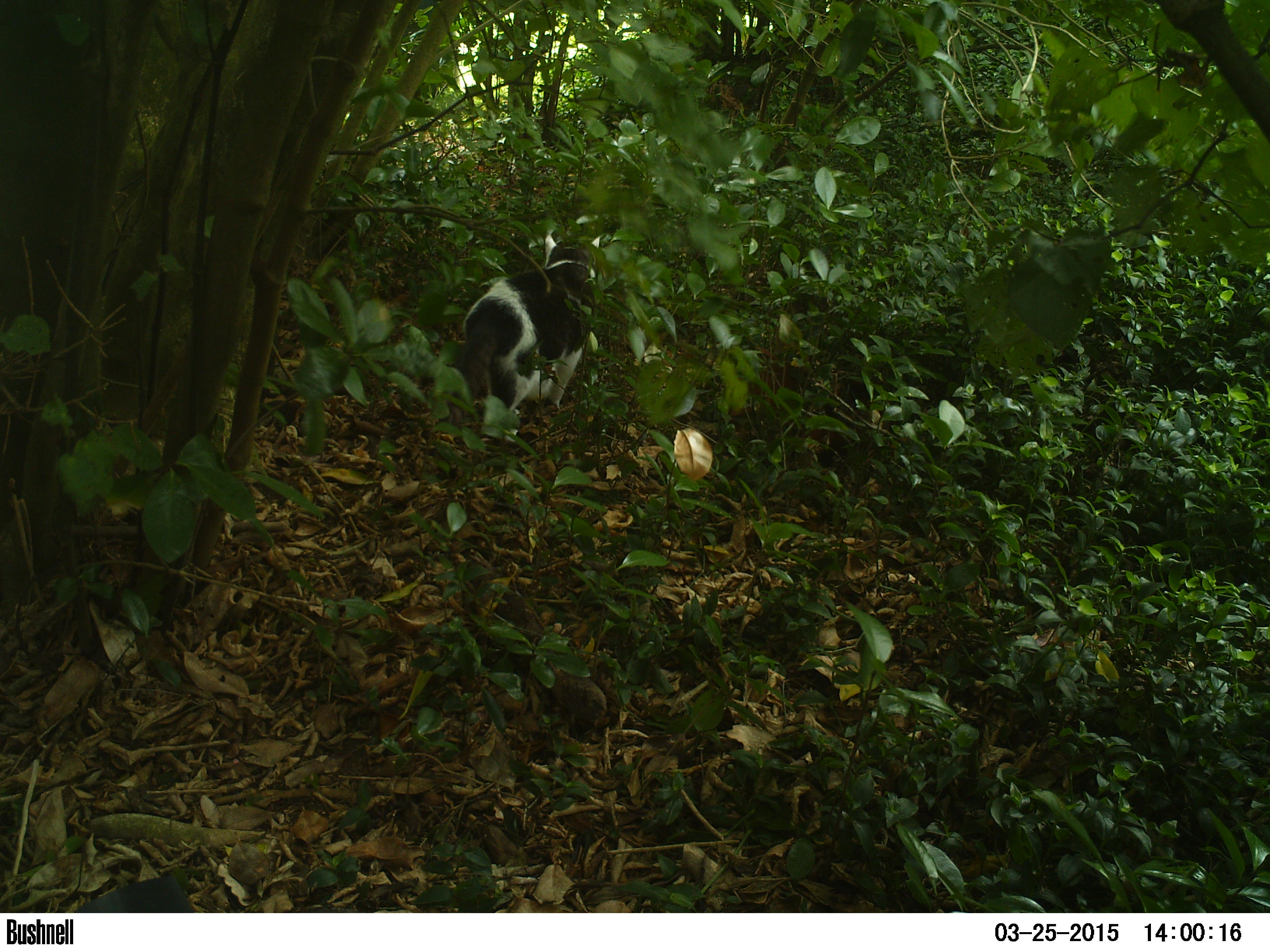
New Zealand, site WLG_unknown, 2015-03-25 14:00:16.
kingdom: Animalia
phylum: Chordata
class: Mammalia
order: Carnivora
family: Felidae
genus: Felis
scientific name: Felis catus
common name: domestic cat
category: cat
Cat (domestic cat) (Felis catus).